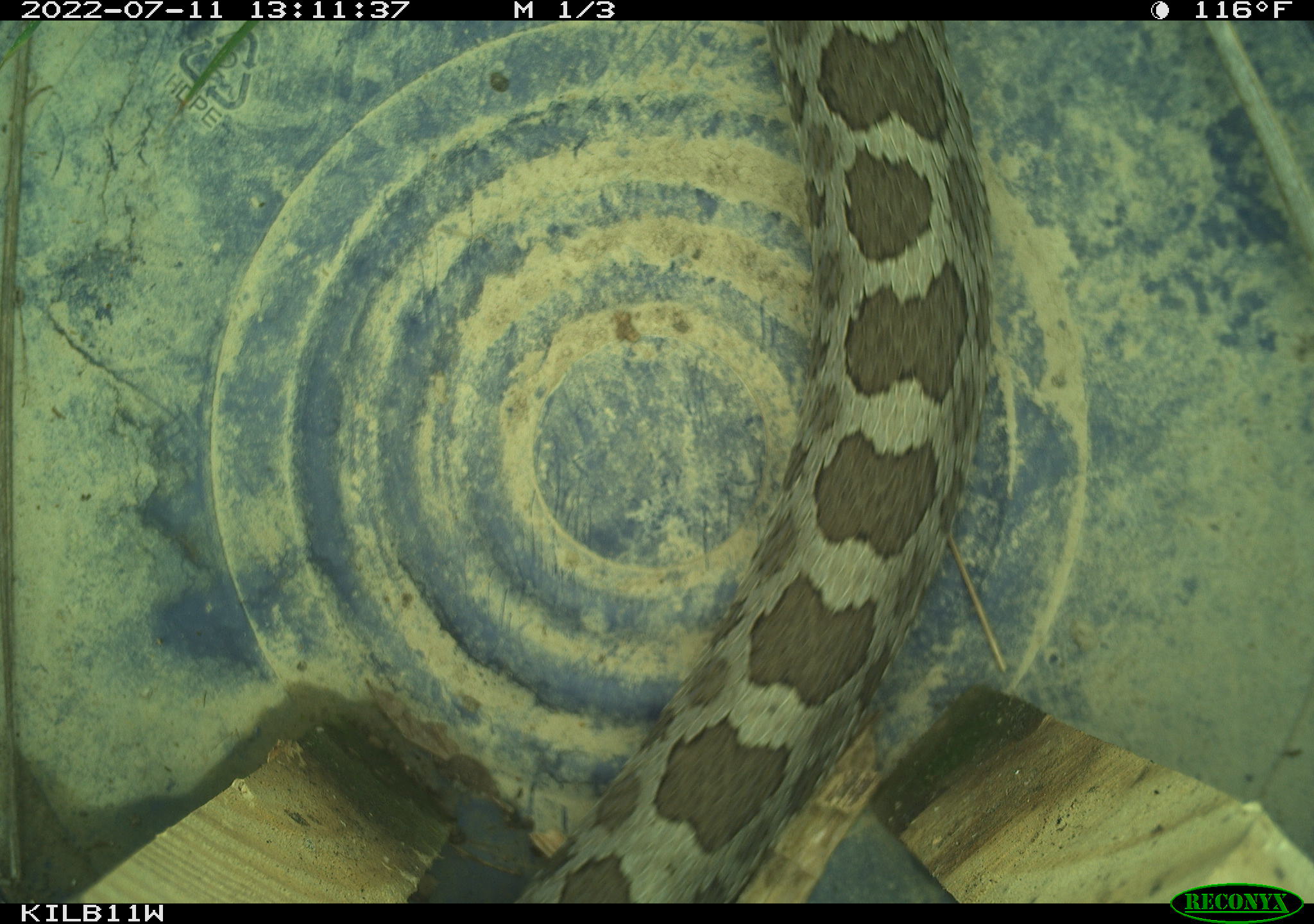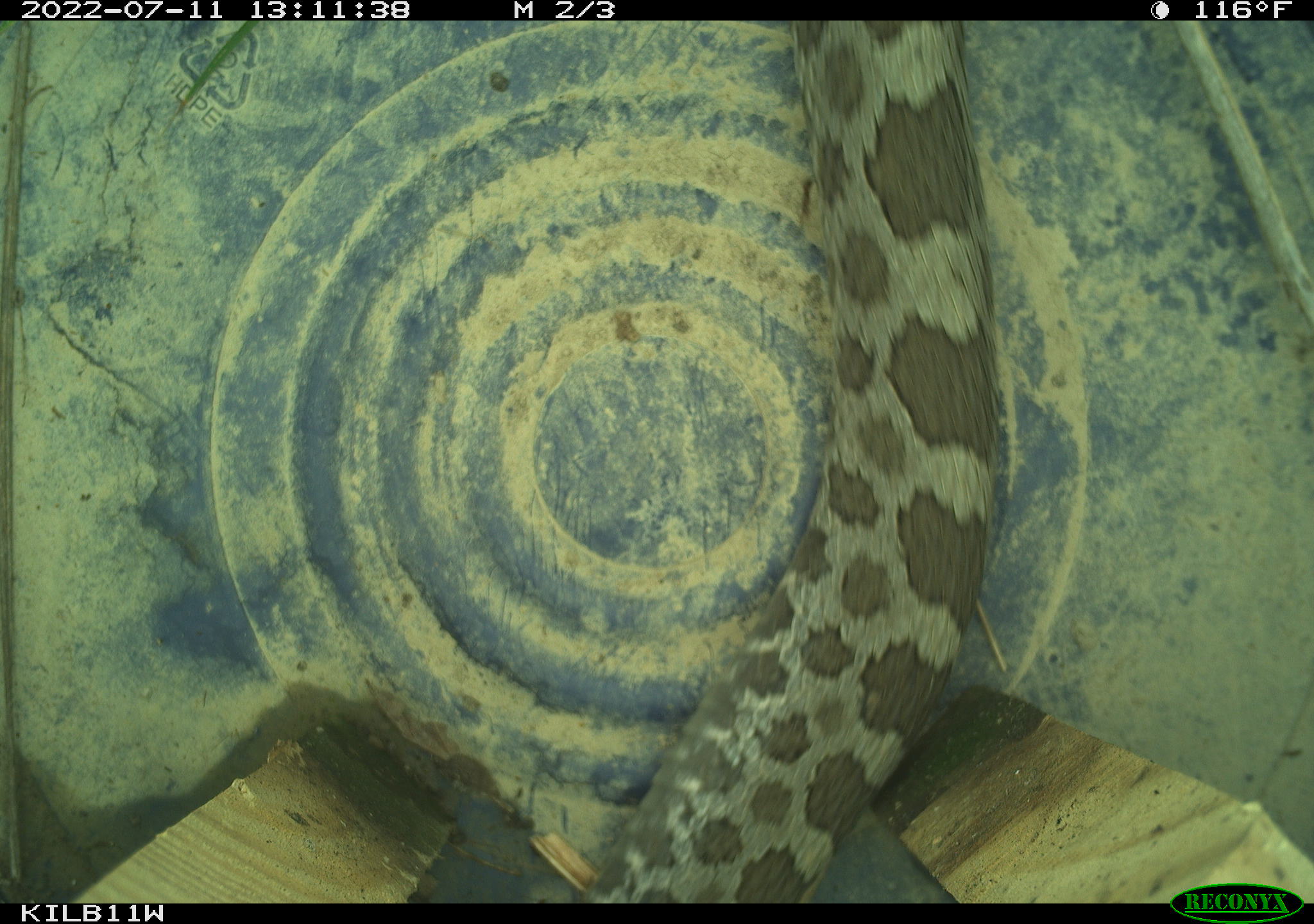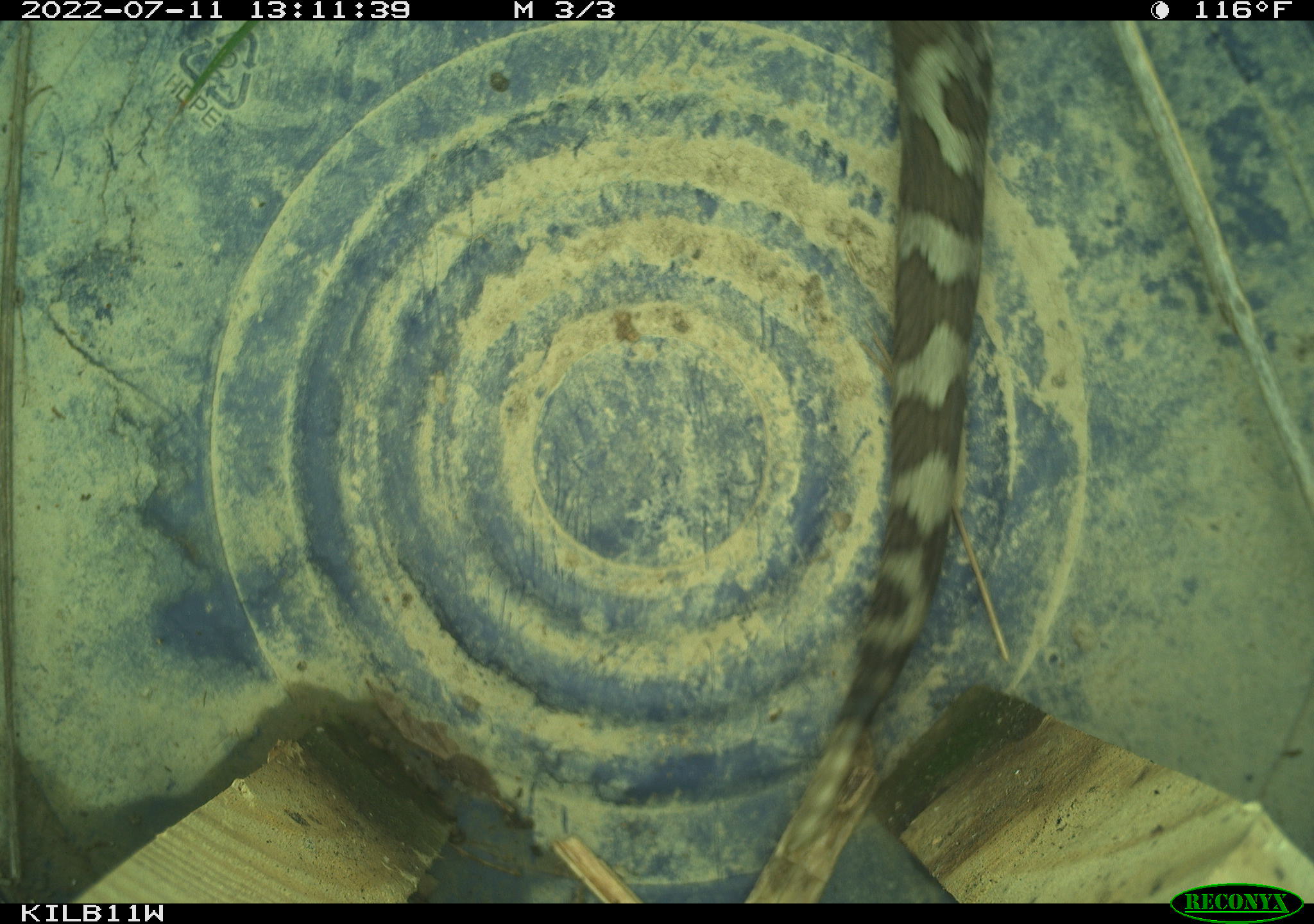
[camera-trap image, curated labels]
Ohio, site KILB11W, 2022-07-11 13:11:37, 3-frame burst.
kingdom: Animalia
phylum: Chordata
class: Reptilia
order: Squamata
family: Viperidae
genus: Sistrurus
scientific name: Sistrurus catenatus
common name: eastern massasauga